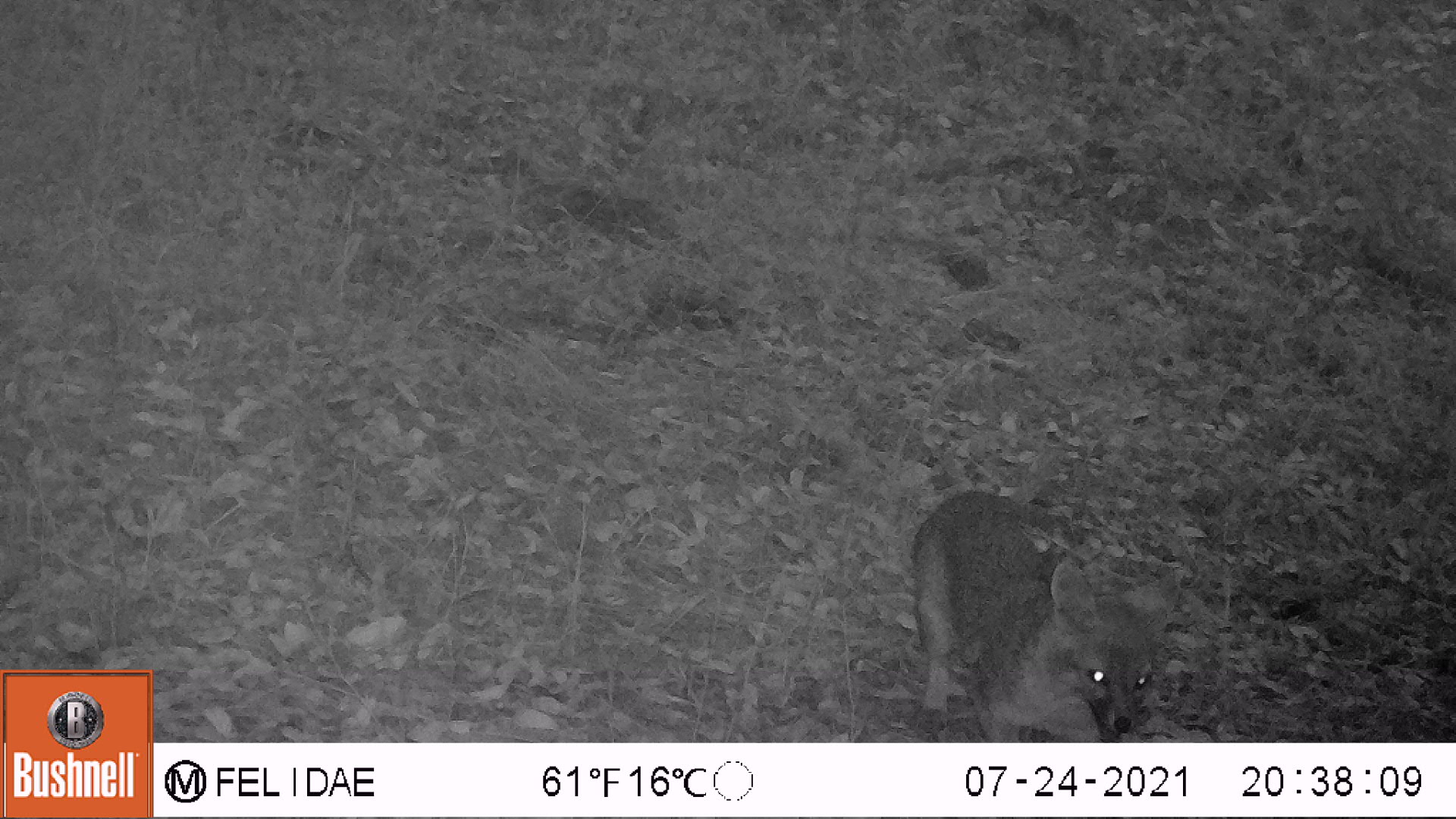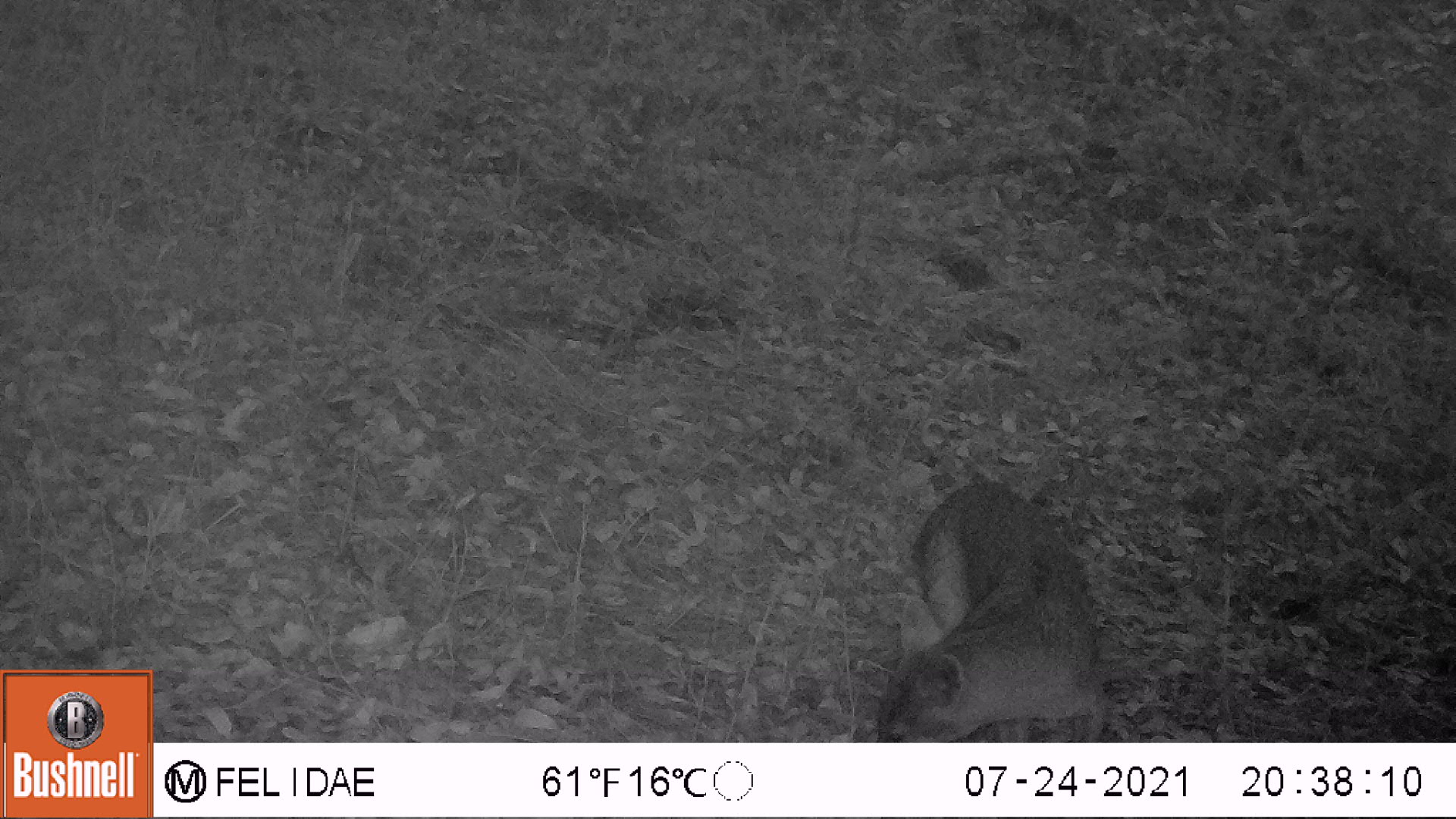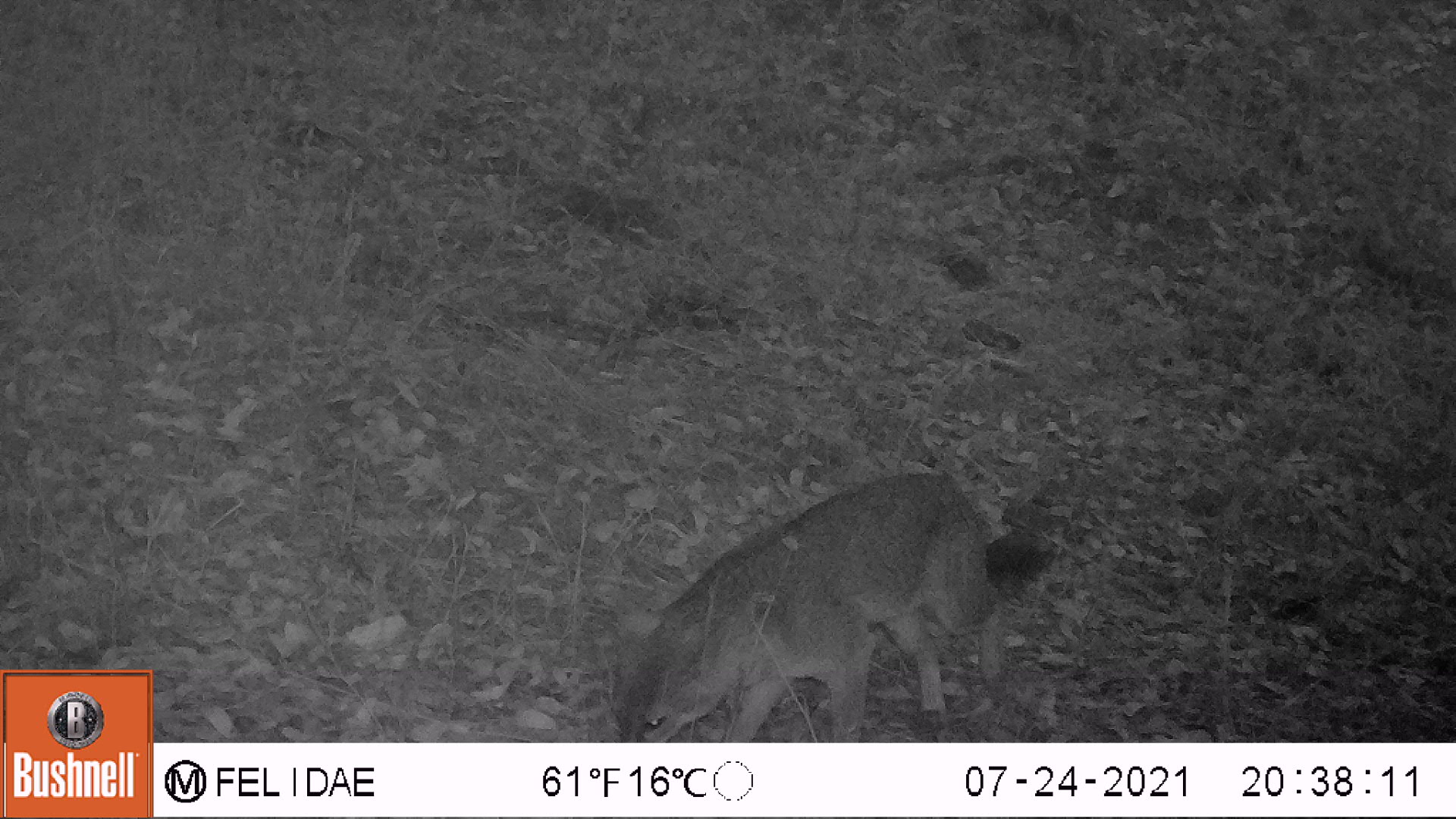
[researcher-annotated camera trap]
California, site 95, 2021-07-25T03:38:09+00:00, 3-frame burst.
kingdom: Animalia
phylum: Chordata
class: Mammalia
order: Carnivora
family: Canidae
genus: Urocyon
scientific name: Urocyon cinereoargenteus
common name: gray fox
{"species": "gray fox (Urocyon cinereoargenteus)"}